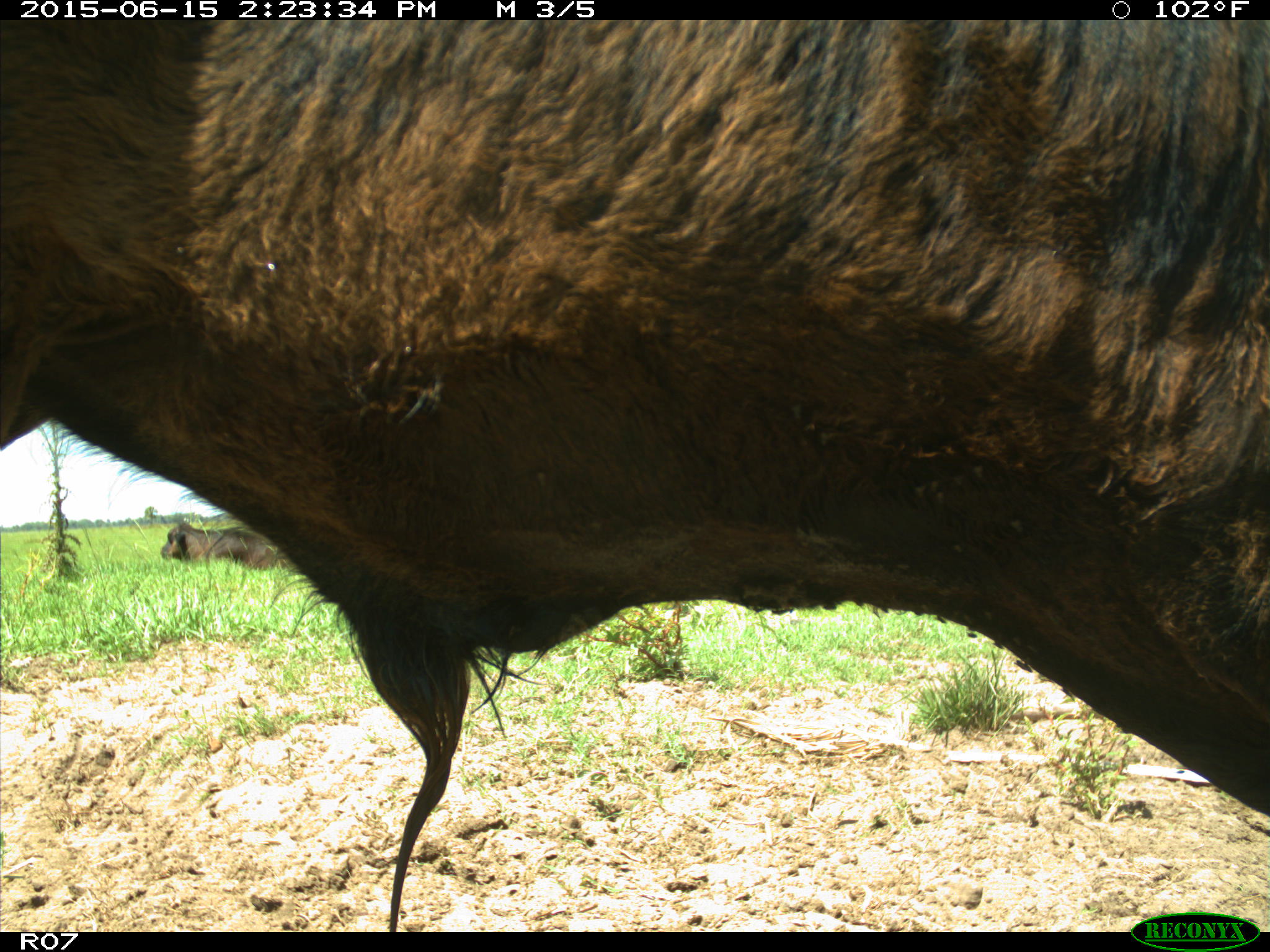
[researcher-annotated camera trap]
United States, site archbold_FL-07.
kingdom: Animalia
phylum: Chordata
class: Mammalia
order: Artiodactyla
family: Bovidae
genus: Bos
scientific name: Bos taurus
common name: domestic cow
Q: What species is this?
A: Bos taurus (domestic cow).